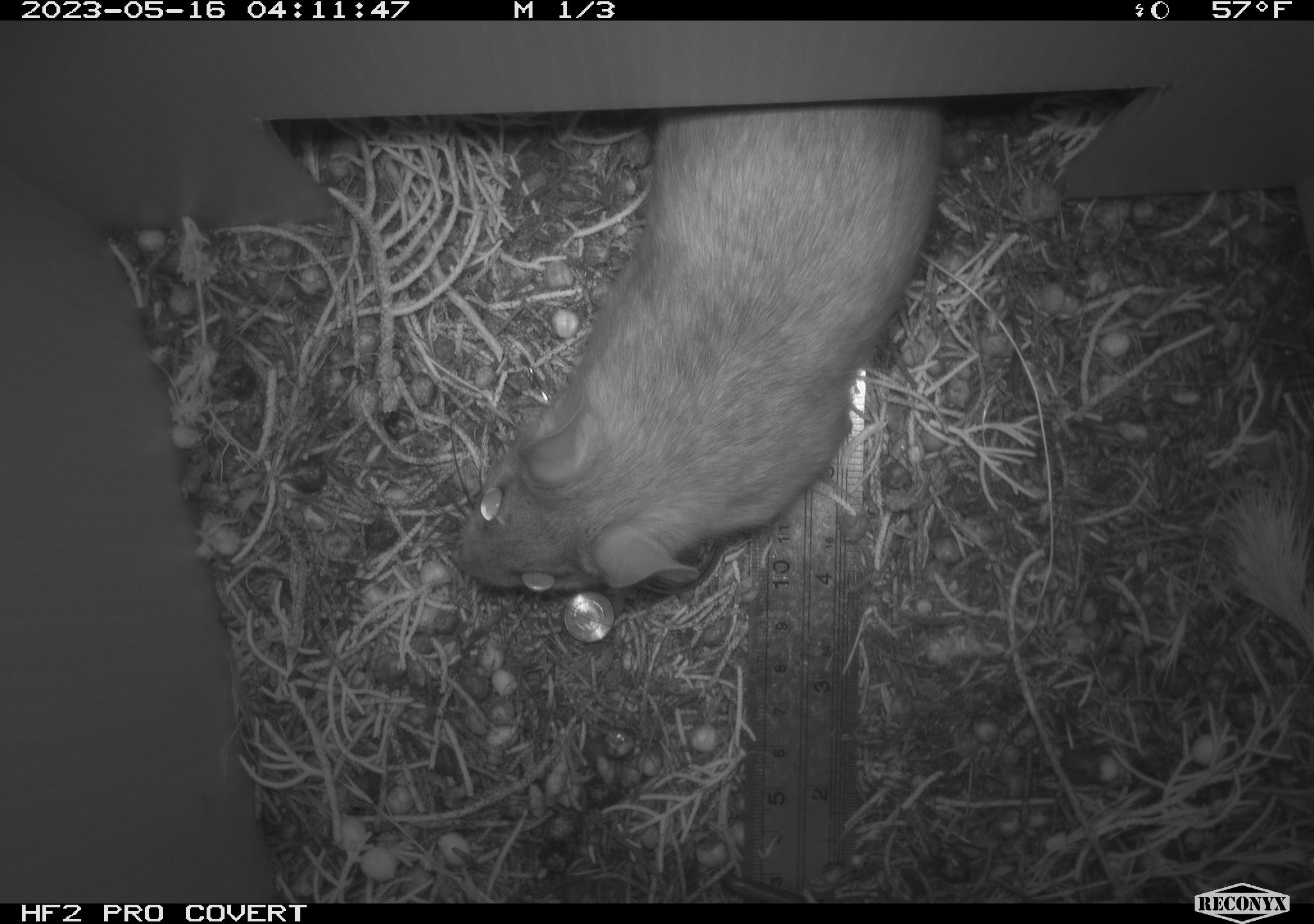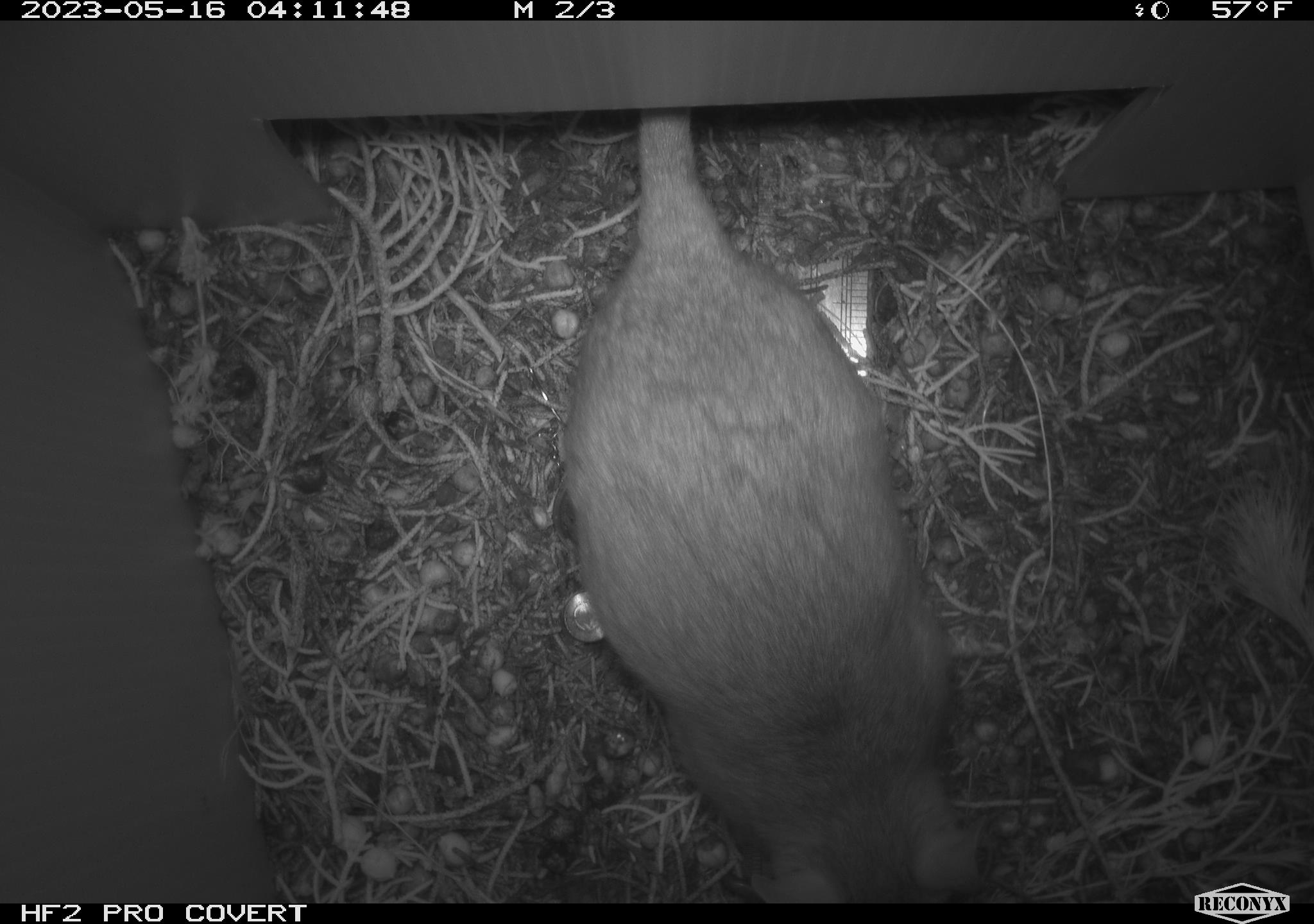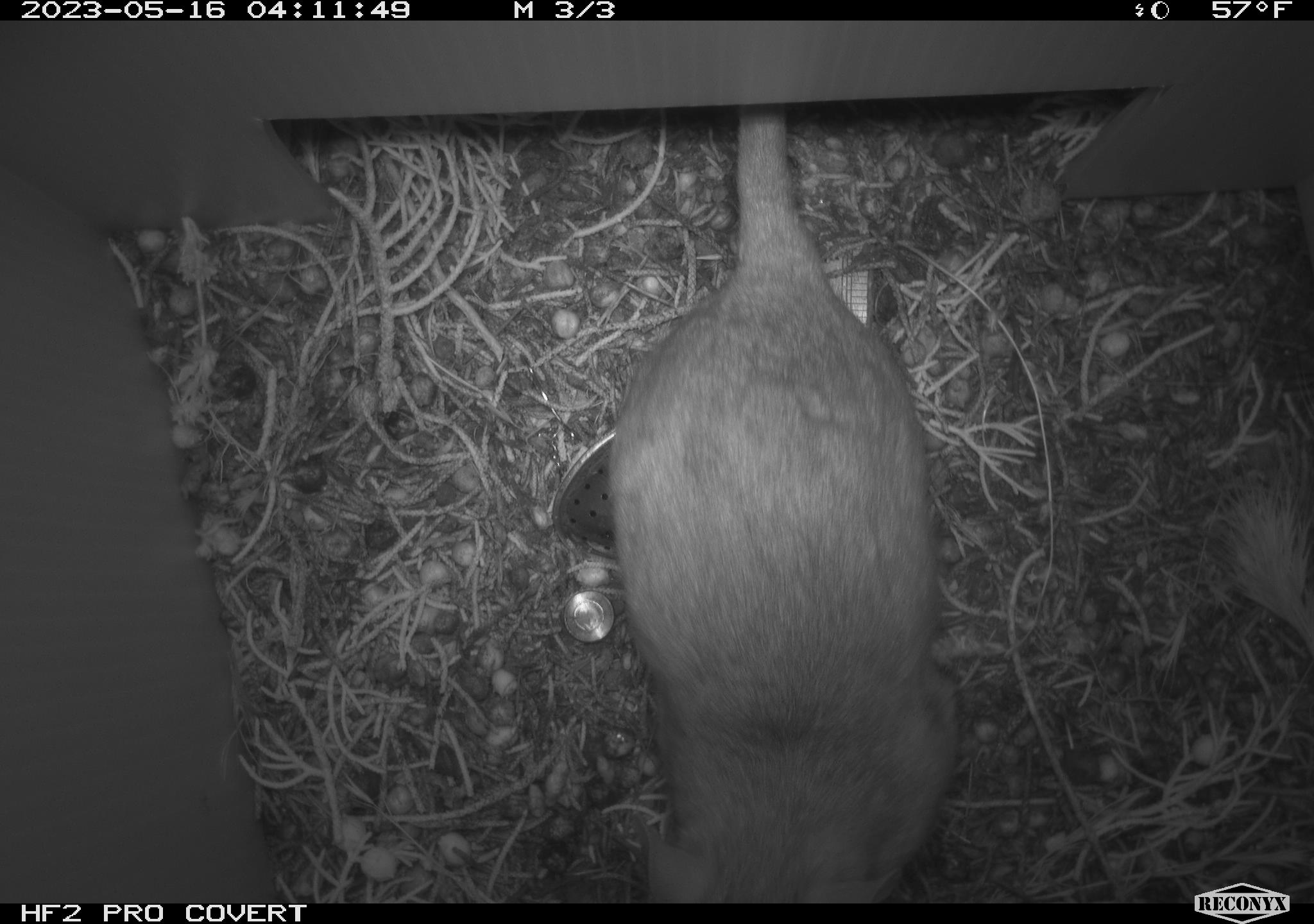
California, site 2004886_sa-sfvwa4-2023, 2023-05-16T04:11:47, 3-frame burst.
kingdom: Animalia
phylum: Chordata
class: Mammalia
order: Rodentia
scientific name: Rodentia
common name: mouse species